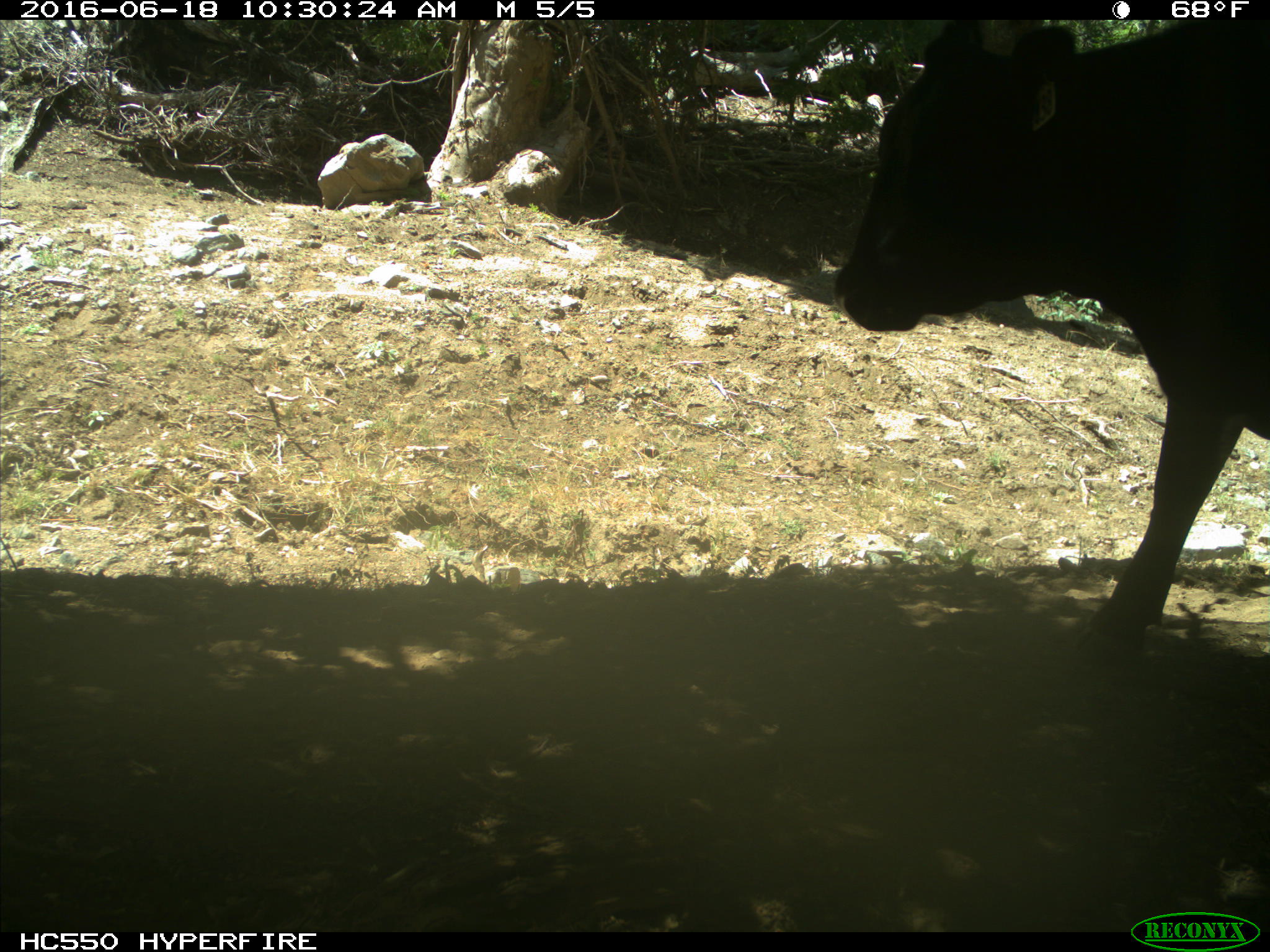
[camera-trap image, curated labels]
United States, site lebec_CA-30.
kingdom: Animalia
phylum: Chordata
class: Mammalia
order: Artiodactyla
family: Bovidae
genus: Bos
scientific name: Bos taurus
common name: domestic cow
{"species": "Bos taurus (domestic cow)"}